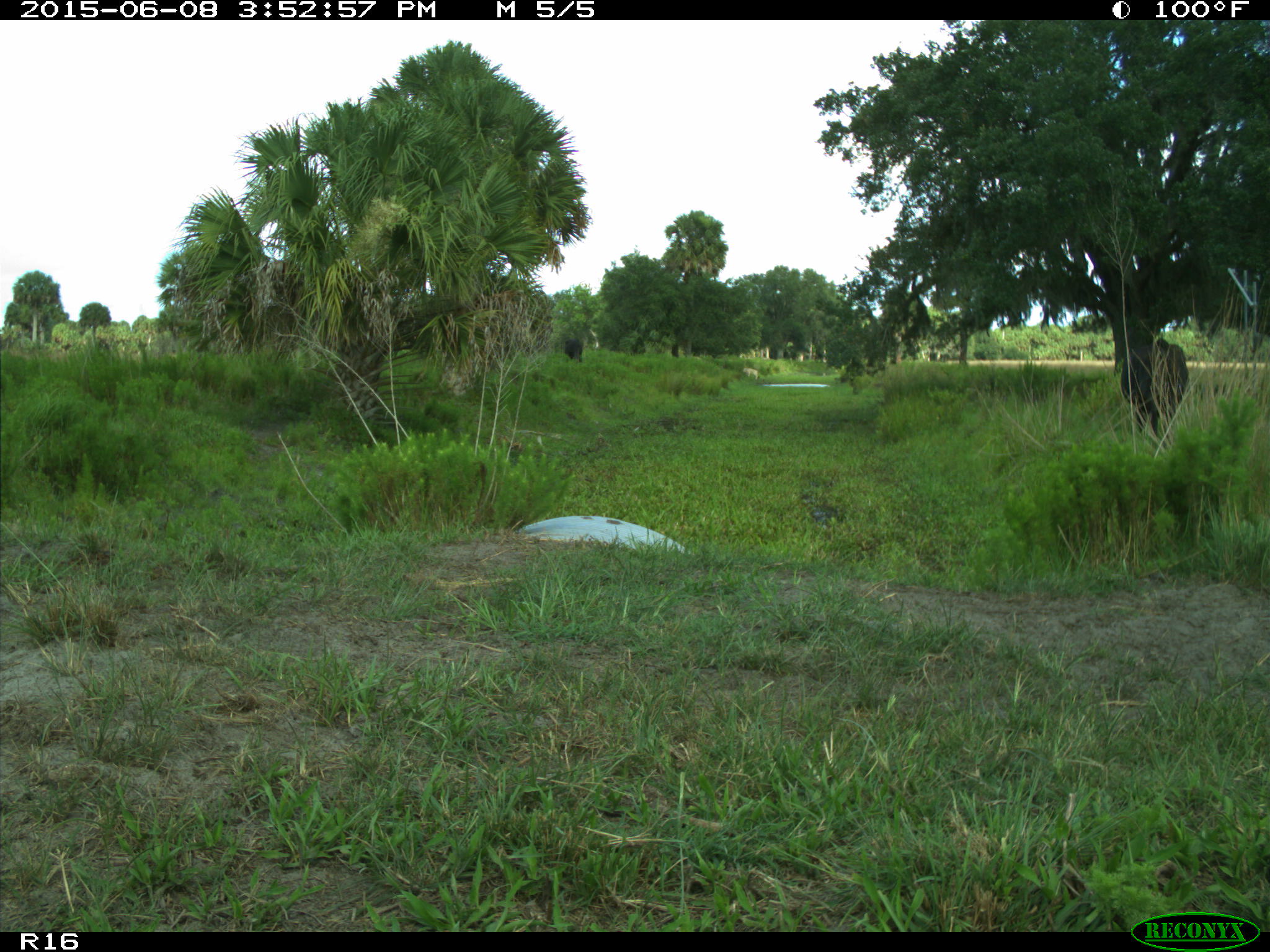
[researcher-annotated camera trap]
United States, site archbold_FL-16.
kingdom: Animalia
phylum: Chordata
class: Mammalia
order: Artiodactyla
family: Bovidae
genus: Bos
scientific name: Bos taurus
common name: domestic cow